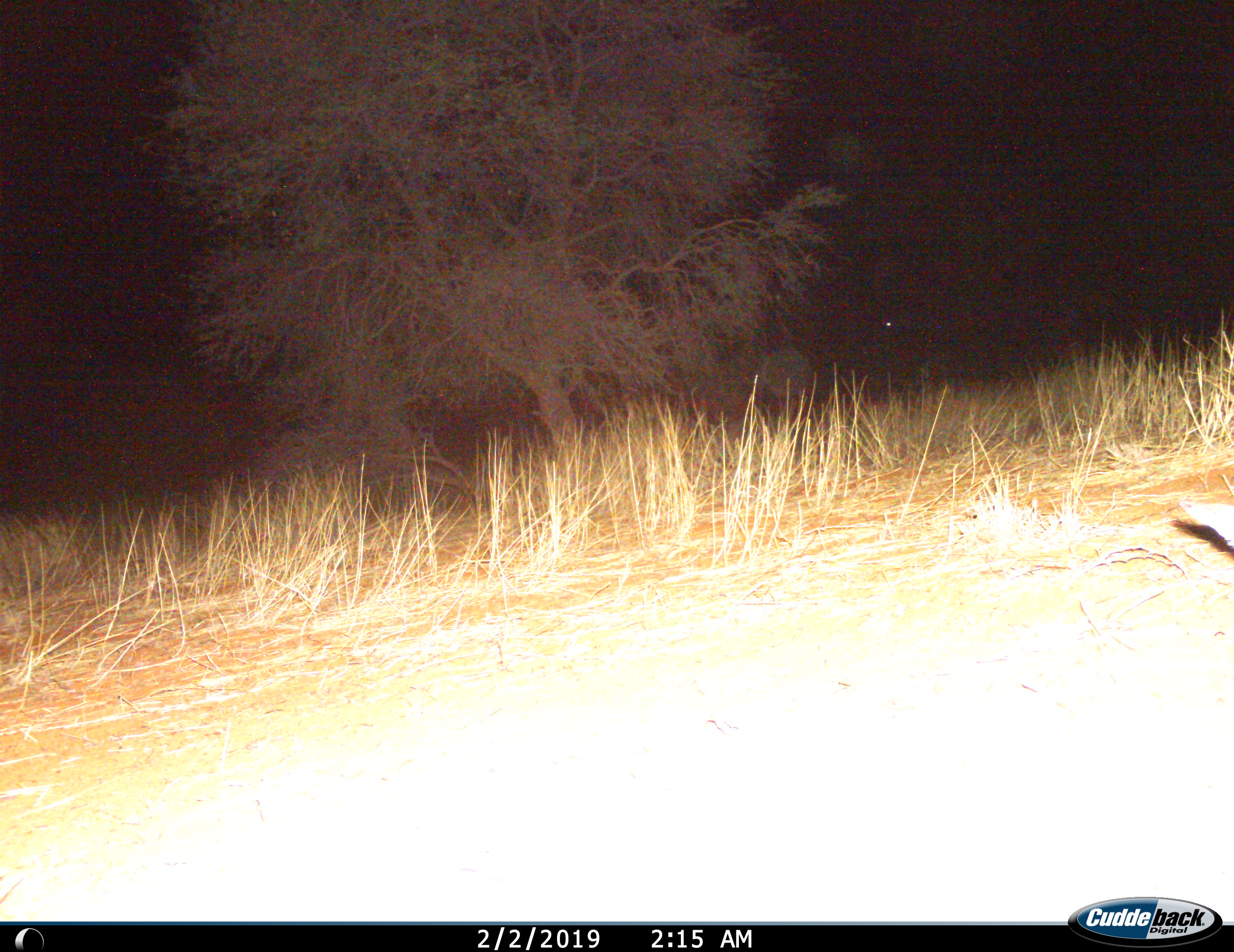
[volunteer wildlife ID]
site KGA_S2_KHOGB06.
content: unidentified animal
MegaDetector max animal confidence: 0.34